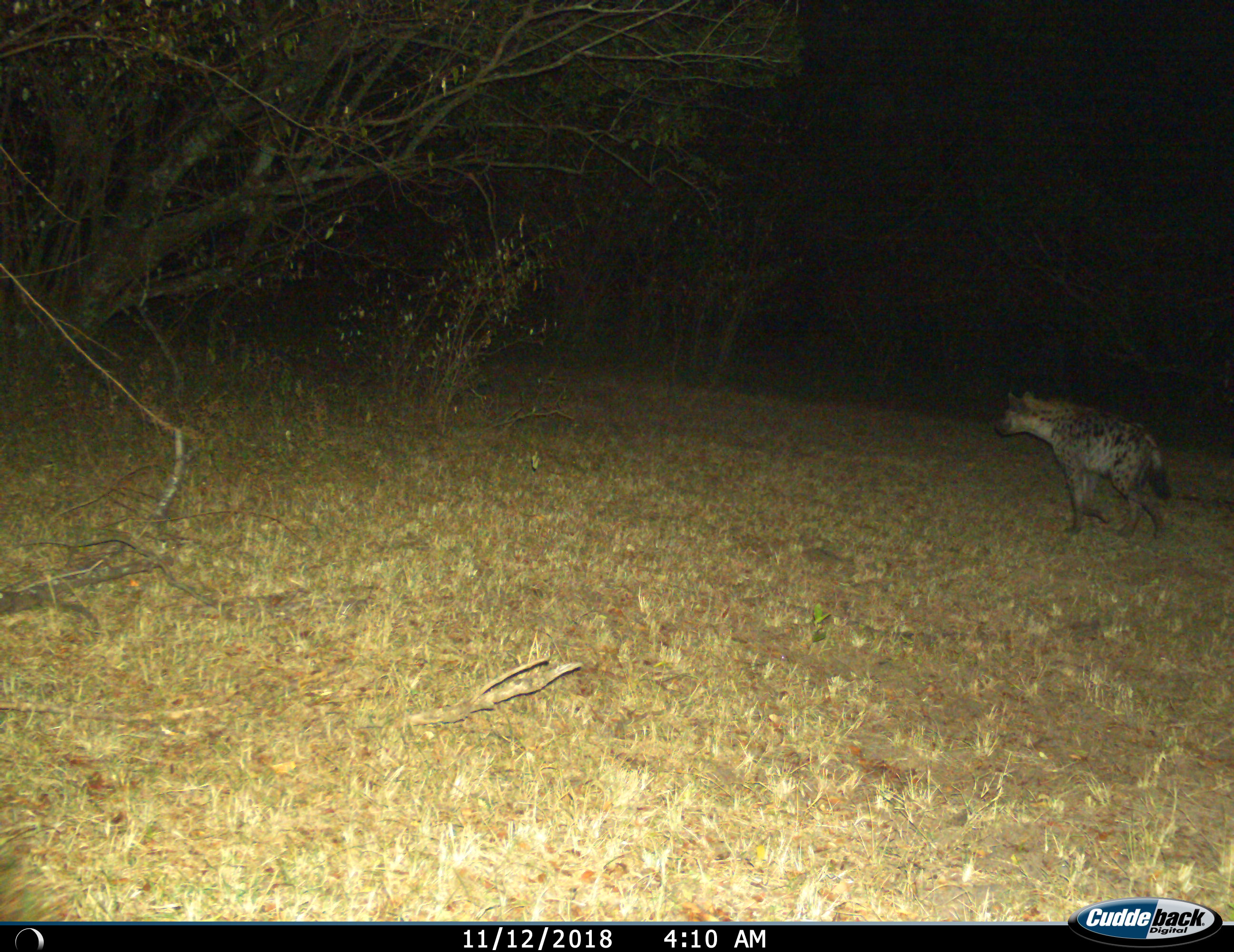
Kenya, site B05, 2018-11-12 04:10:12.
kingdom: Animalia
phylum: Chordata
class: Mammalia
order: Carnivora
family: Hyaenidae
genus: Crocuta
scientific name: Crocuta crocuta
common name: spotted hyena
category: hyenaspotted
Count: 1.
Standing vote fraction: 0%.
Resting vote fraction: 0%.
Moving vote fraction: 100%.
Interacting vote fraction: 0%.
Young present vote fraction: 0%.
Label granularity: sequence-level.